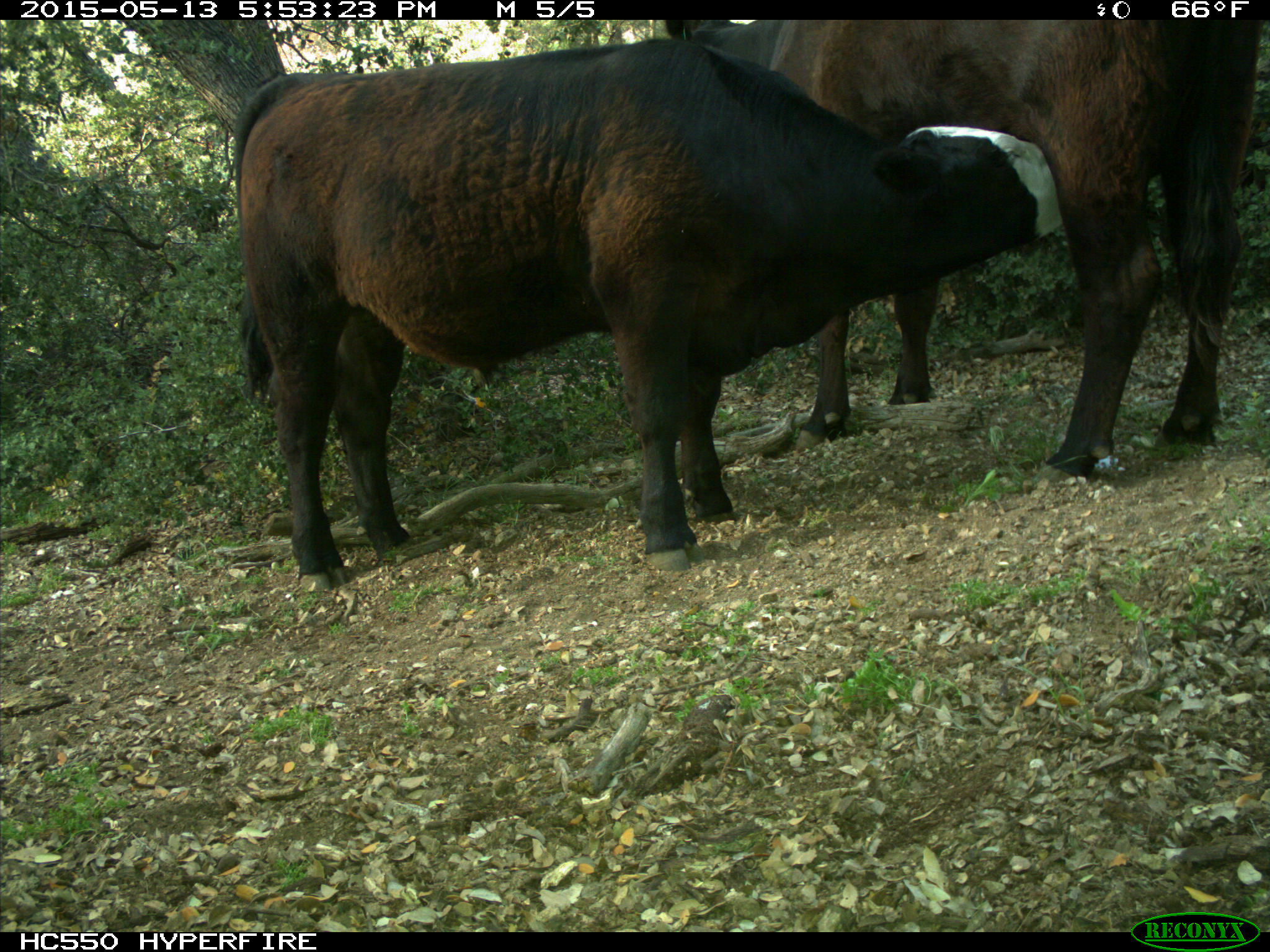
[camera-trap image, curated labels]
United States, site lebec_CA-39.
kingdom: Animalia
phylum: Chordata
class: Mammalia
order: Artiodactyla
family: Bovidae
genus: Bos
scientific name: Bos taurus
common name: domestic cow